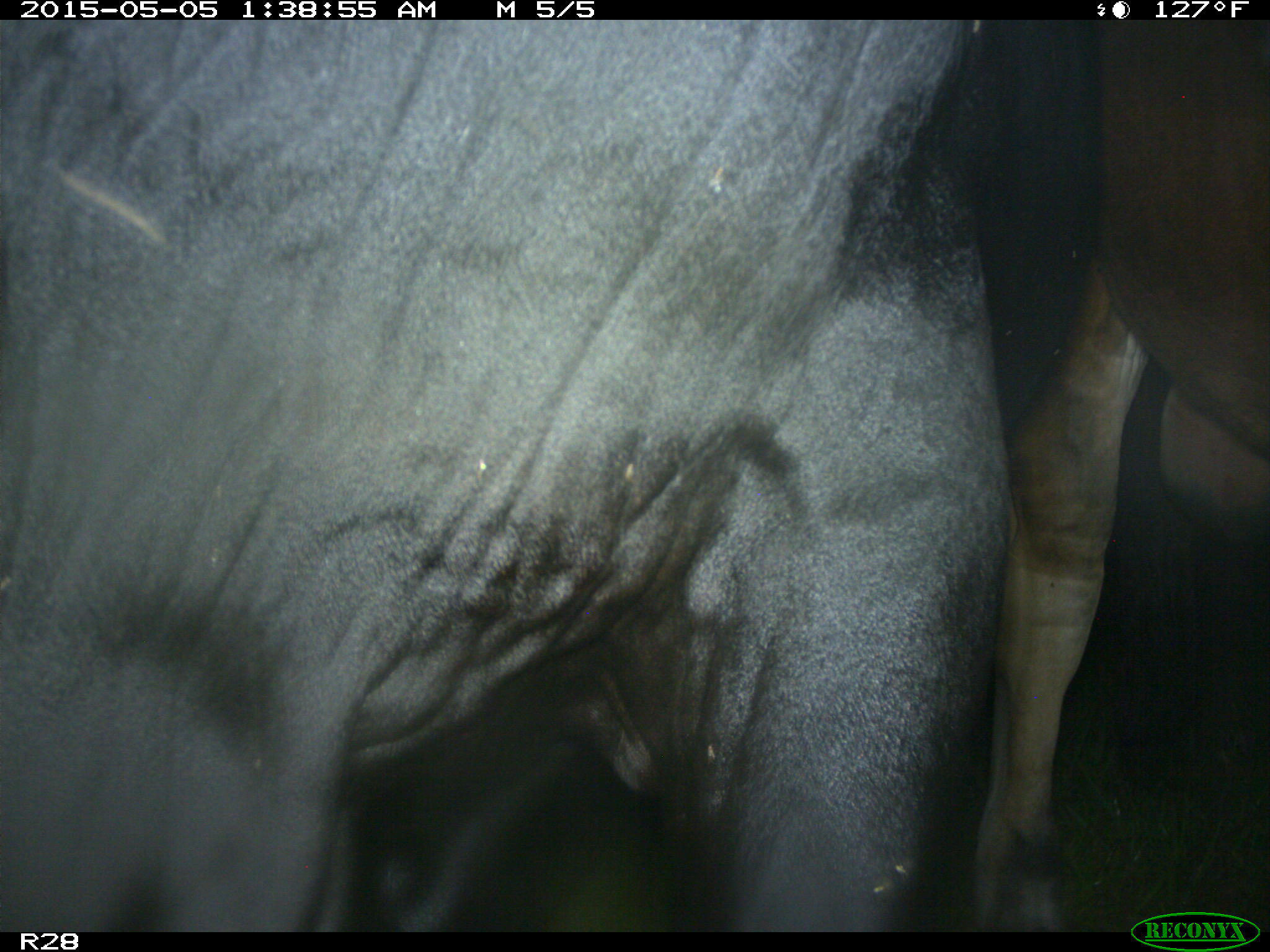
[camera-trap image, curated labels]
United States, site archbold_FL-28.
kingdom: Animalia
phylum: Chordata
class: Mammalia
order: Artiodactyla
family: Bovidae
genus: Bos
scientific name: Bos taurus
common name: domestic cow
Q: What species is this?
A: Bos taurus (domestic cow).